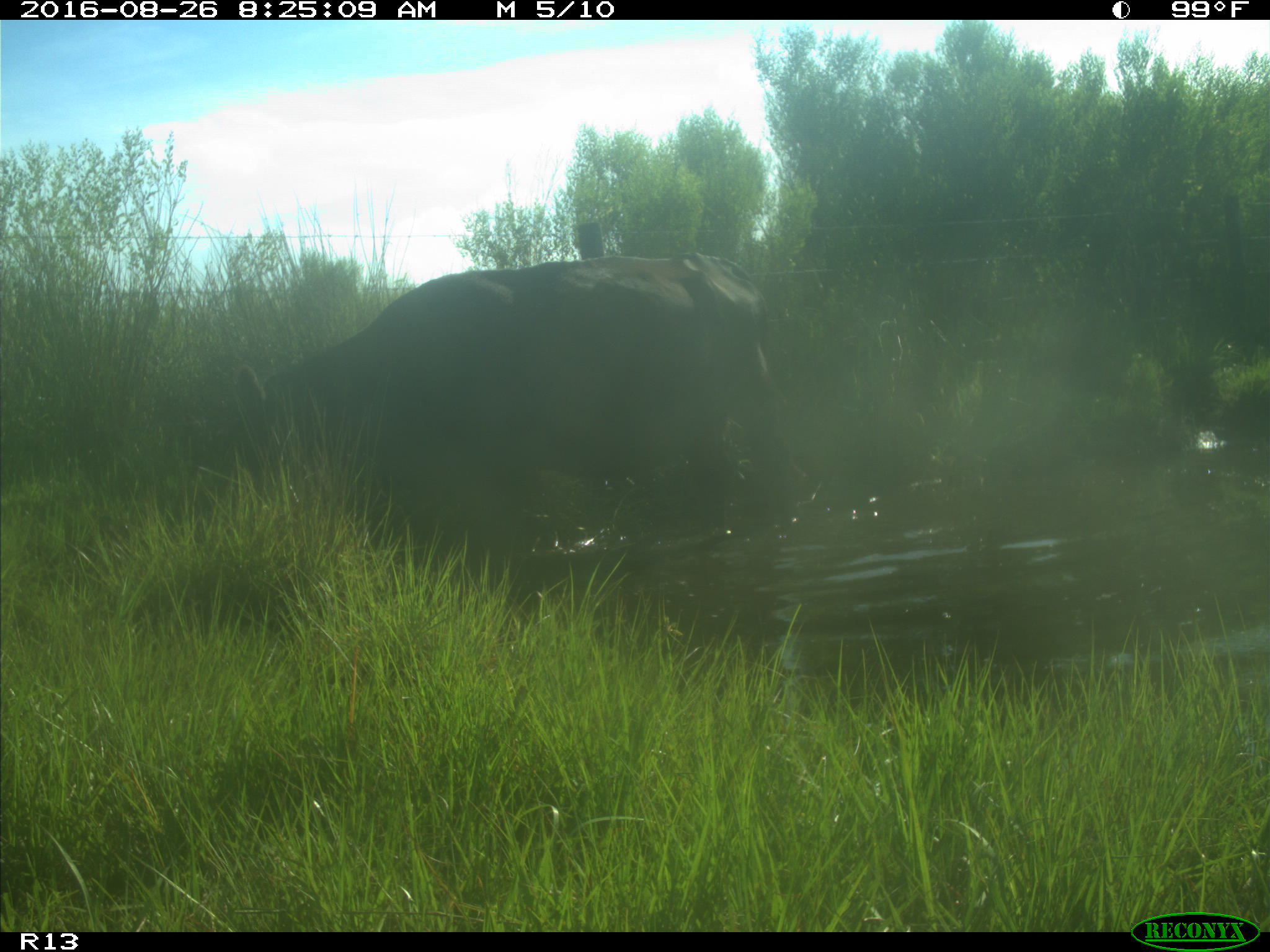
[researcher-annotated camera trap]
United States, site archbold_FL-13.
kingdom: Animalia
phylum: Chordata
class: Mammalia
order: Artiodactyla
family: Bovidae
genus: Bos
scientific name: Bos taurus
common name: domestic cow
Bos taurus (domestic cow).